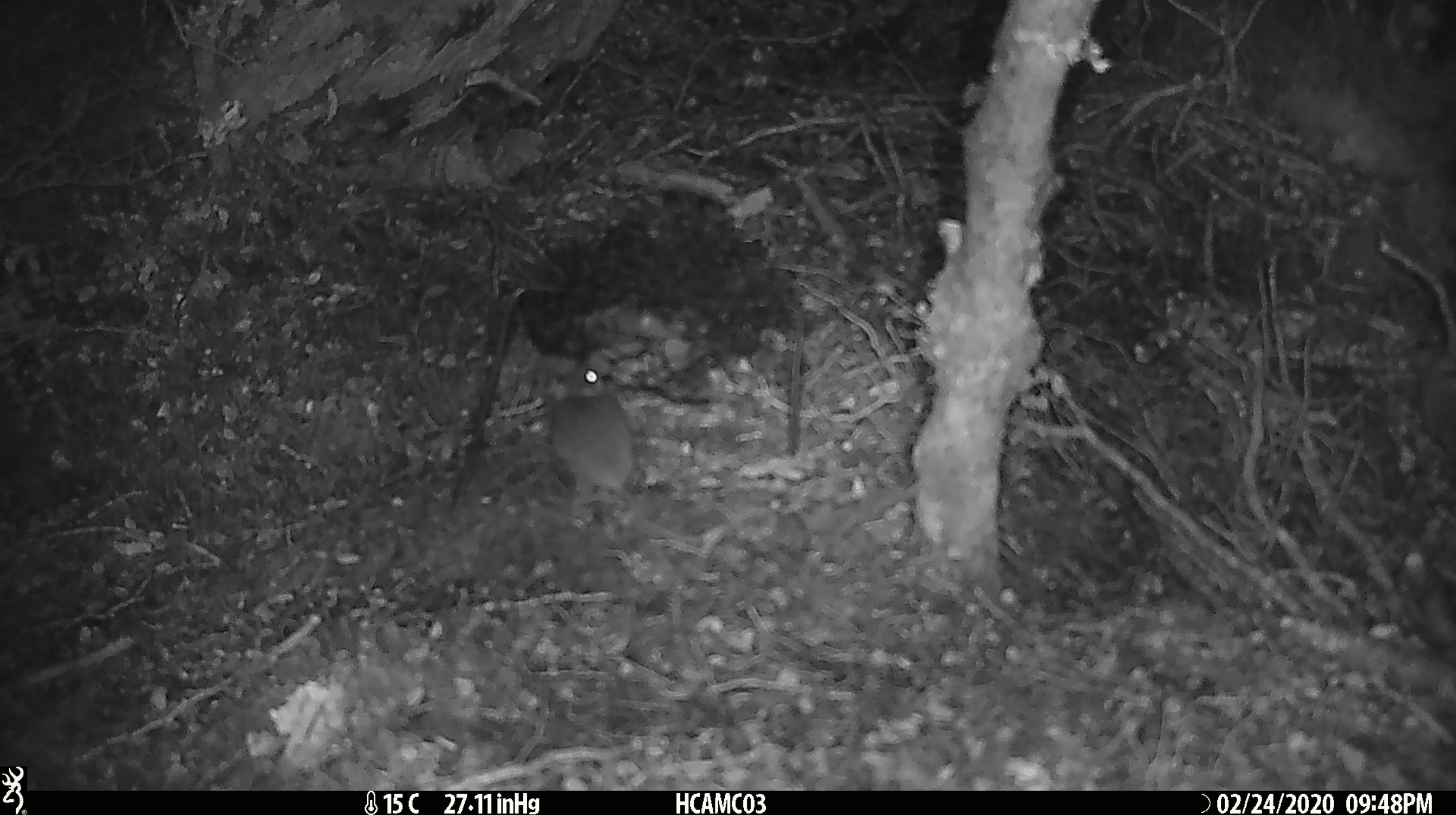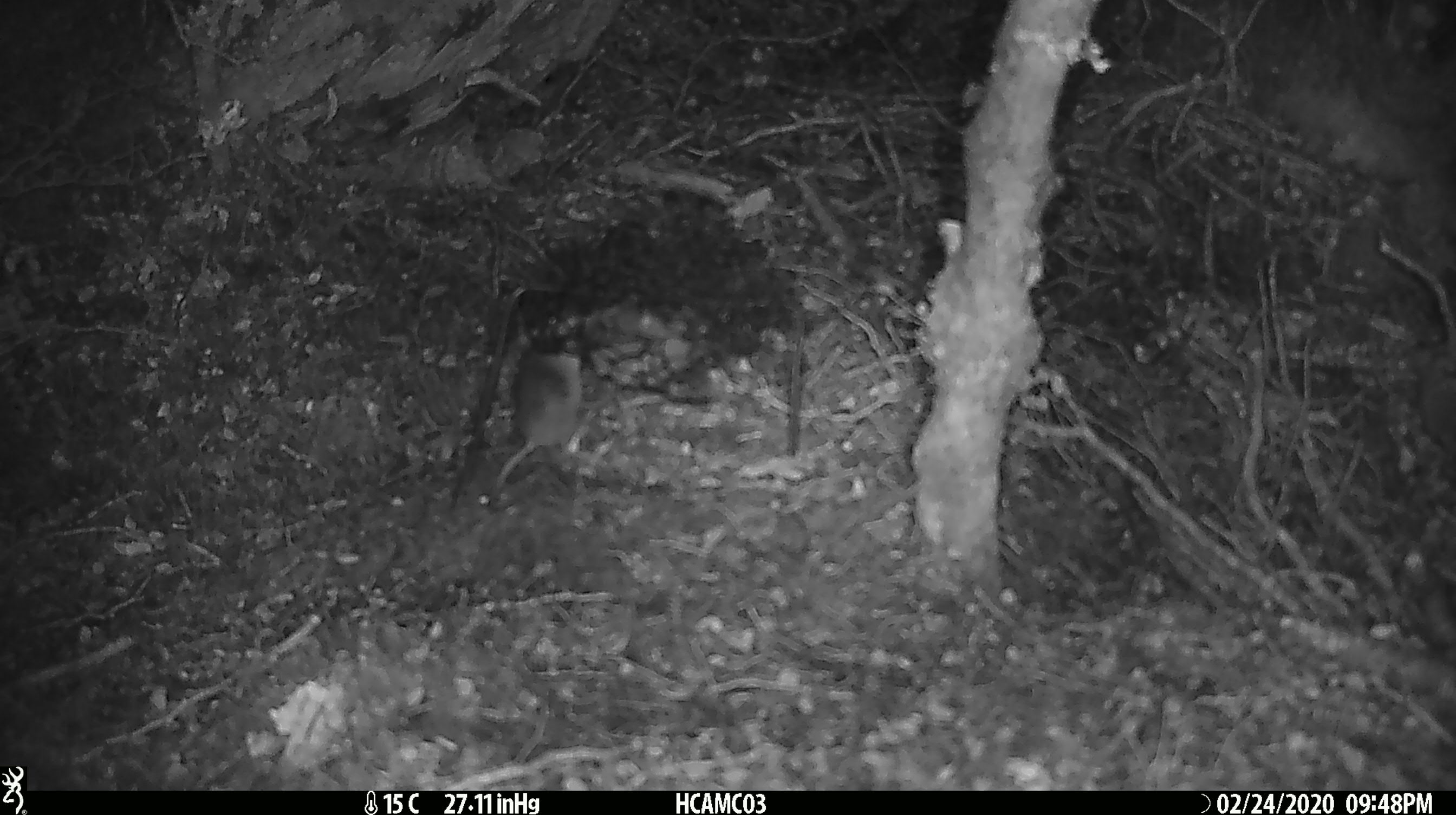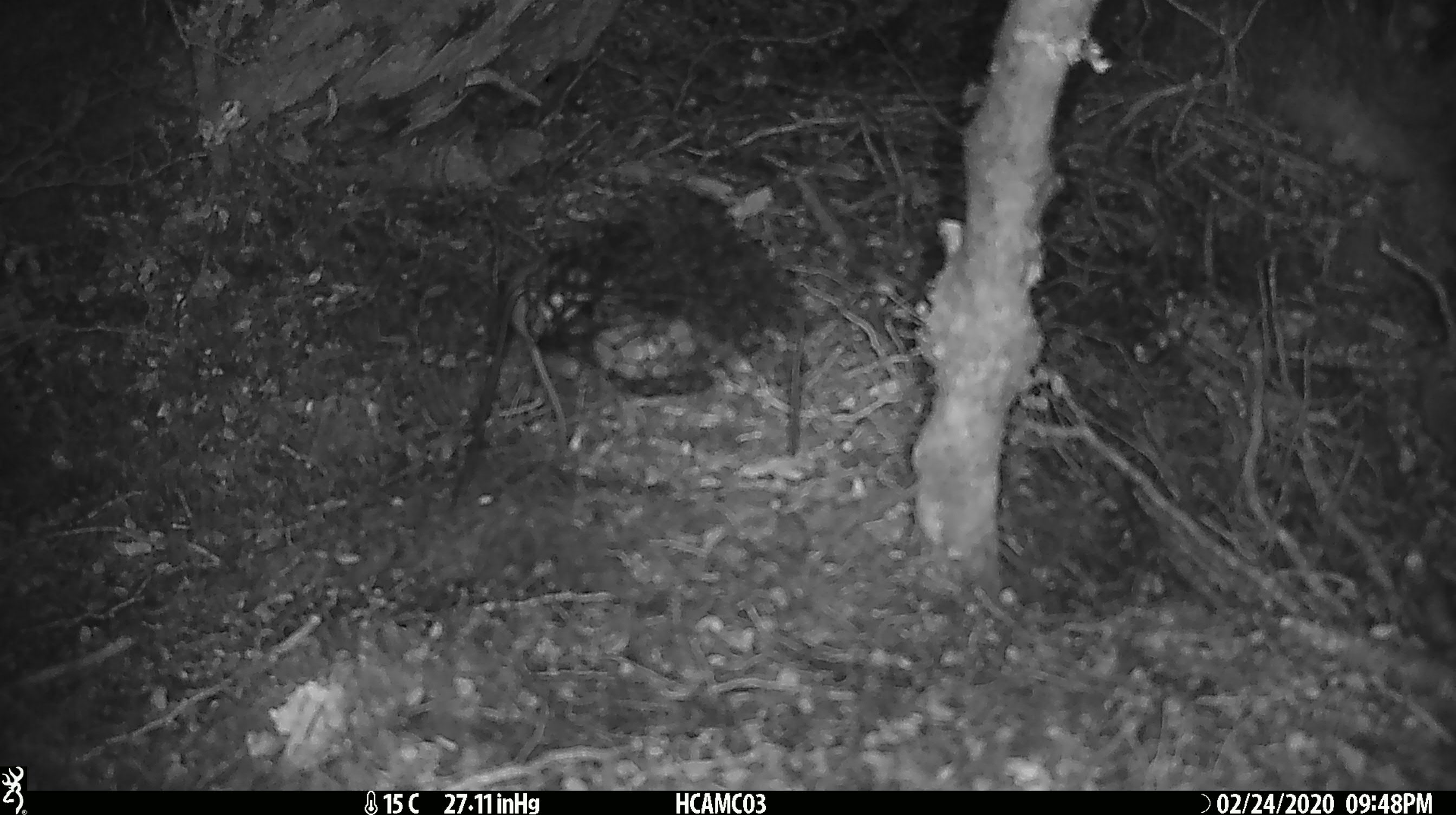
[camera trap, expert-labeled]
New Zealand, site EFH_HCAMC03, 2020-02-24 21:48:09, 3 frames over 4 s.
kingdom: Animalia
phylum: Chordata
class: Mammalia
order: Rodentia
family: Muridae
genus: Mus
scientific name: Mus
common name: mouse